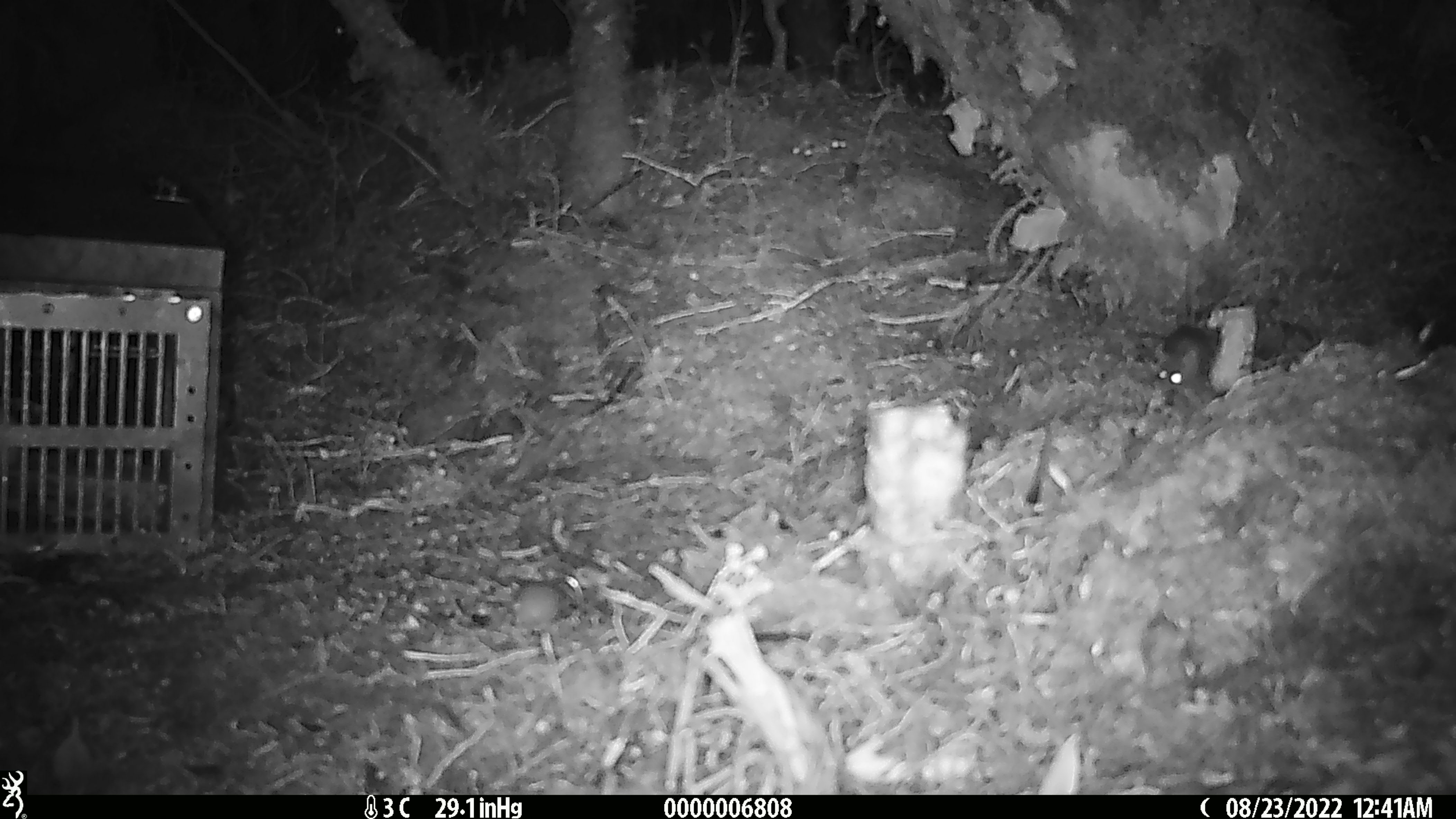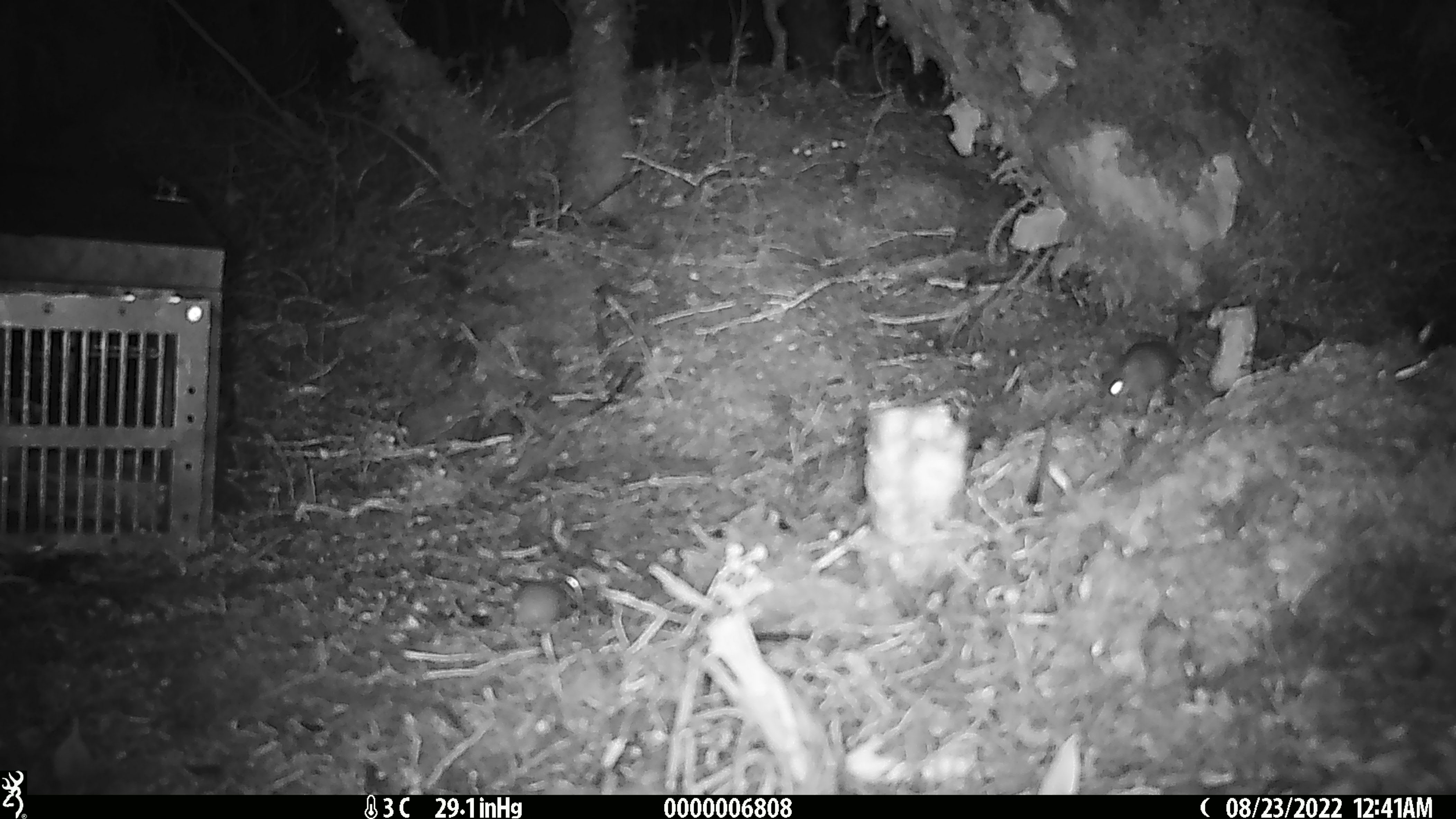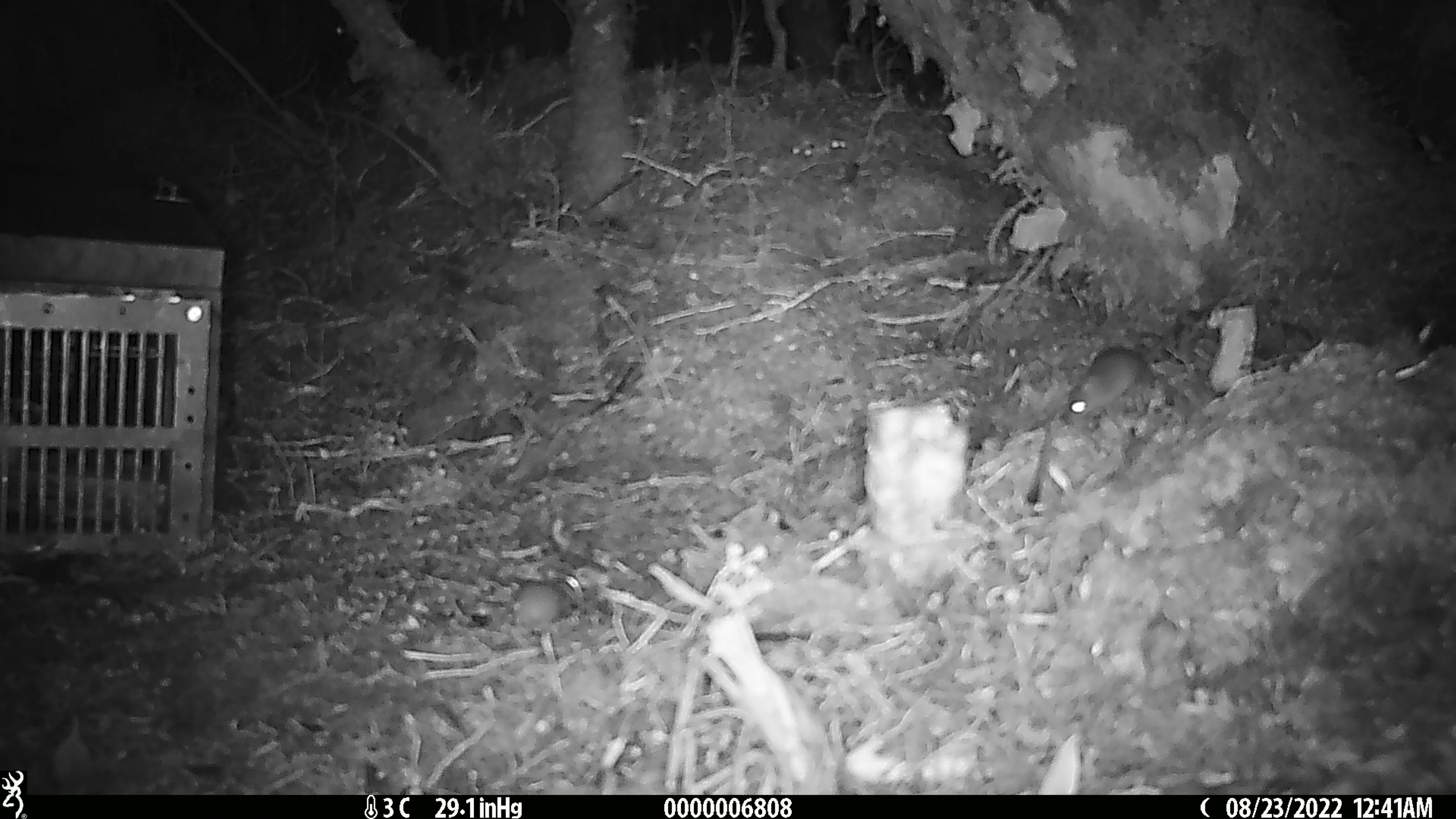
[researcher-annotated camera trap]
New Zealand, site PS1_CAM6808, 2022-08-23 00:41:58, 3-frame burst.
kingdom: Animalia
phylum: Chordata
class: Mammalia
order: Rodentia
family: Muridae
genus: Mus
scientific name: Mus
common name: mouse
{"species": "mouse (Mus)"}